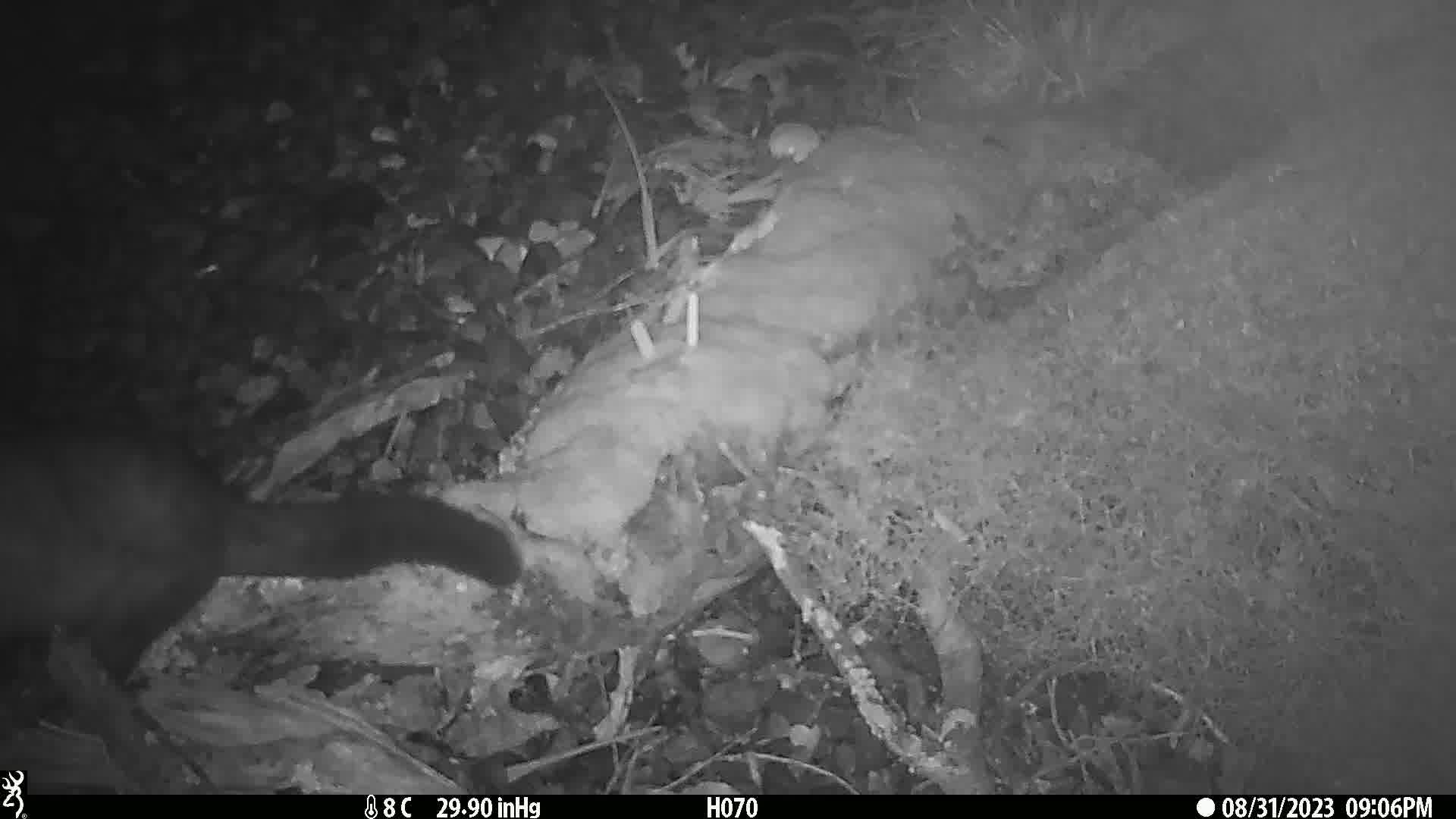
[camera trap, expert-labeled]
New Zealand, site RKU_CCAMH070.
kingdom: Animalia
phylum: Chordata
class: Mammalia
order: Diprotodontia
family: Phalangeridae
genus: Trichosurus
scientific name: Trichosurus vulpecula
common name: common brushtail possum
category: possum